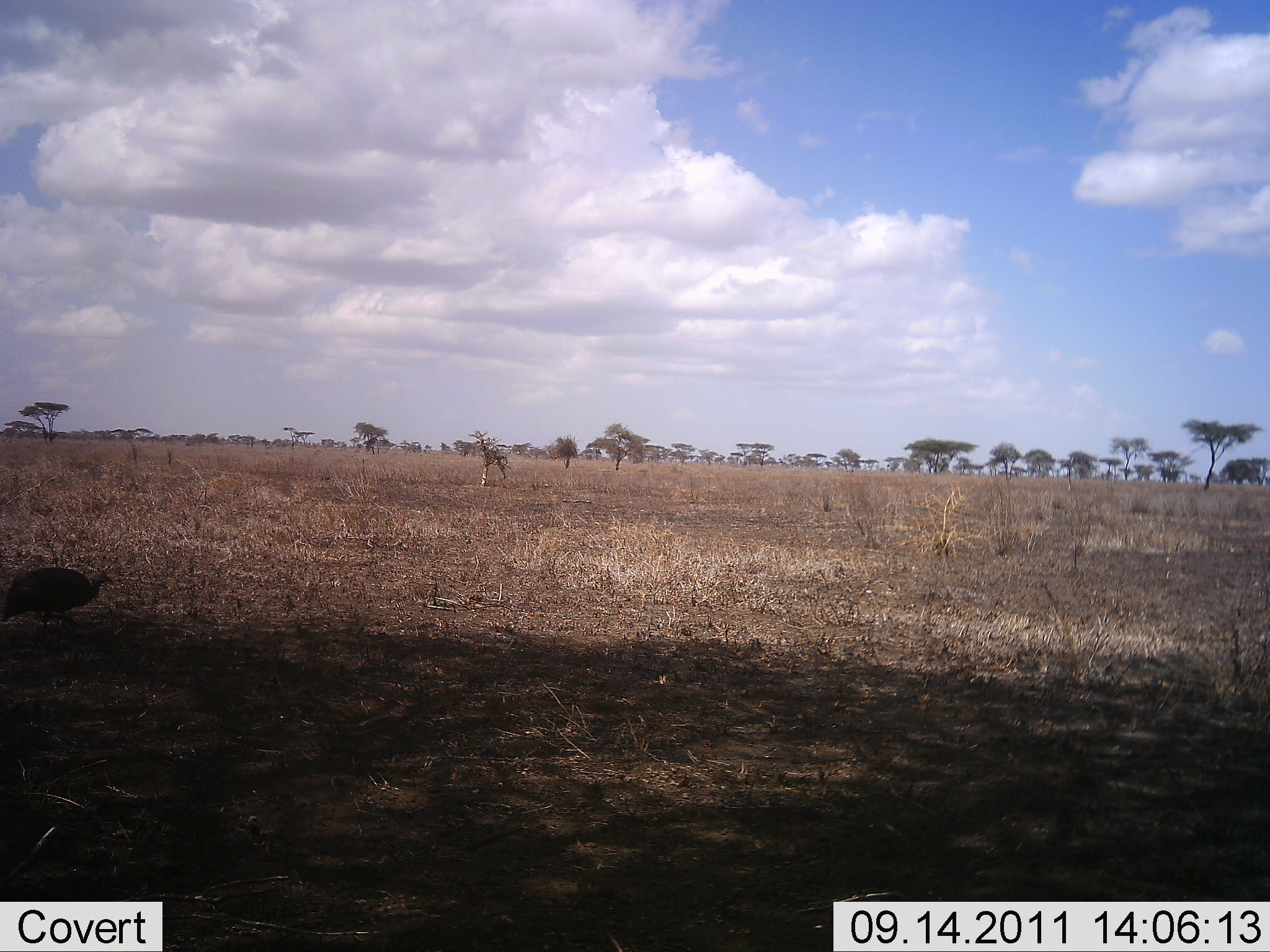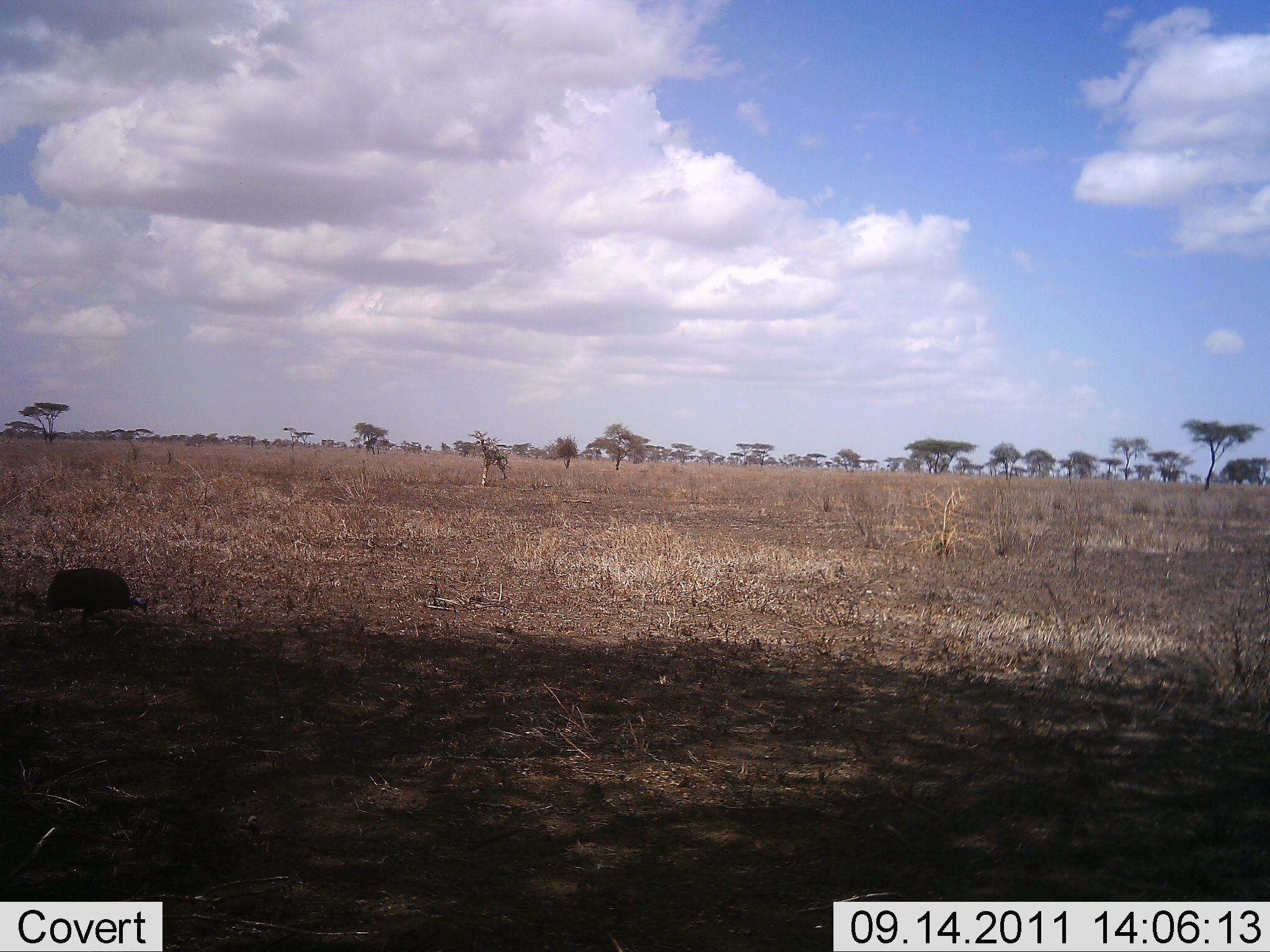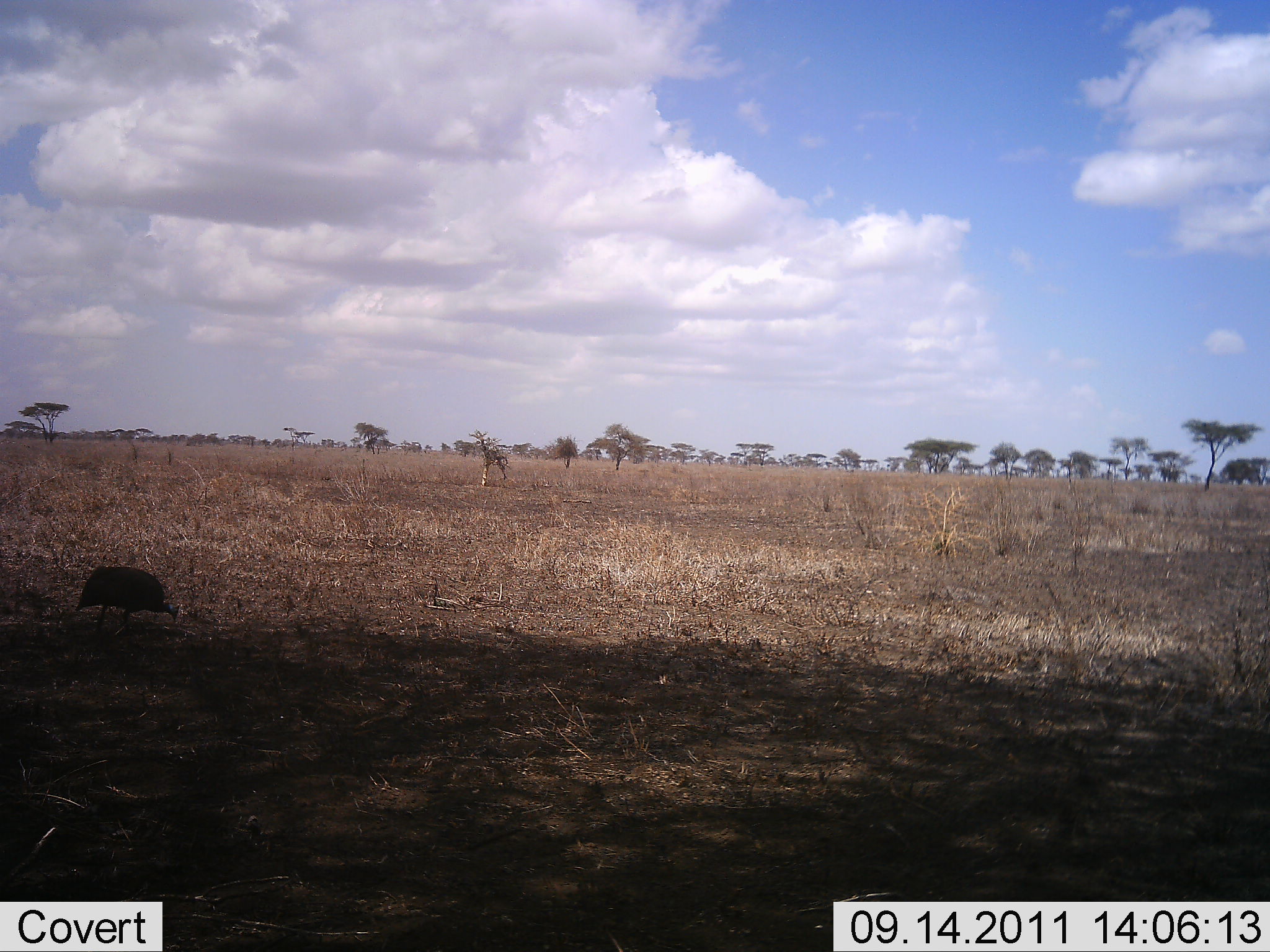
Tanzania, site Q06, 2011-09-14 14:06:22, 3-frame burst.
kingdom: Animalia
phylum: Chordata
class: Aves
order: Galliformes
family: Numididae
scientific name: Numididae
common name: guinea fowl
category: guineafowl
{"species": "guineafowl (guinea fowl) (Numididae)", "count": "1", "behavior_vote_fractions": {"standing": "0%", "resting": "0%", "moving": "50%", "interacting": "0%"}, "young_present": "0%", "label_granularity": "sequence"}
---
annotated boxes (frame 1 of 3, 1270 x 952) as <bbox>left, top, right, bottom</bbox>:
animal: <bbox>1, 566, 115, 641</bbox>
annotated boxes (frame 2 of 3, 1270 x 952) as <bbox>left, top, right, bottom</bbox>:
animal: <bbox>44, 567, 151, 650</bbox>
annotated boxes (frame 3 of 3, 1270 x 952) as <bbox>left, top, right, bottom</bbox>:
animal: <bbox>75, 565, 181, 643</bbox>